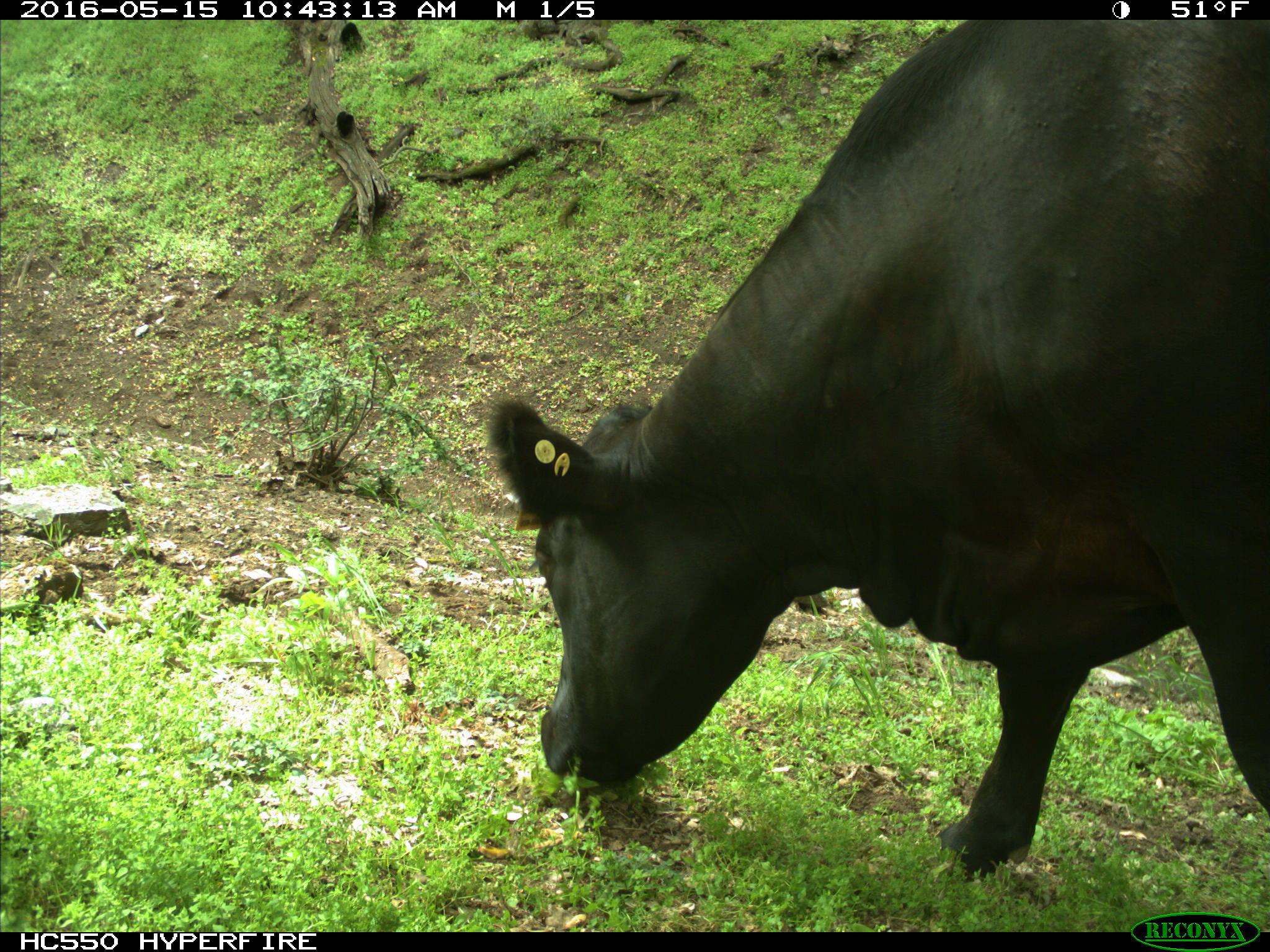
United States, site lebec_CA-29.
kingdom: Animalia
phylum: Chordata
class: Mammalia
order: Artiodactyla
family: Bovidae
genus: Bos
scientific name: Bos taurus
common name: domestic cow